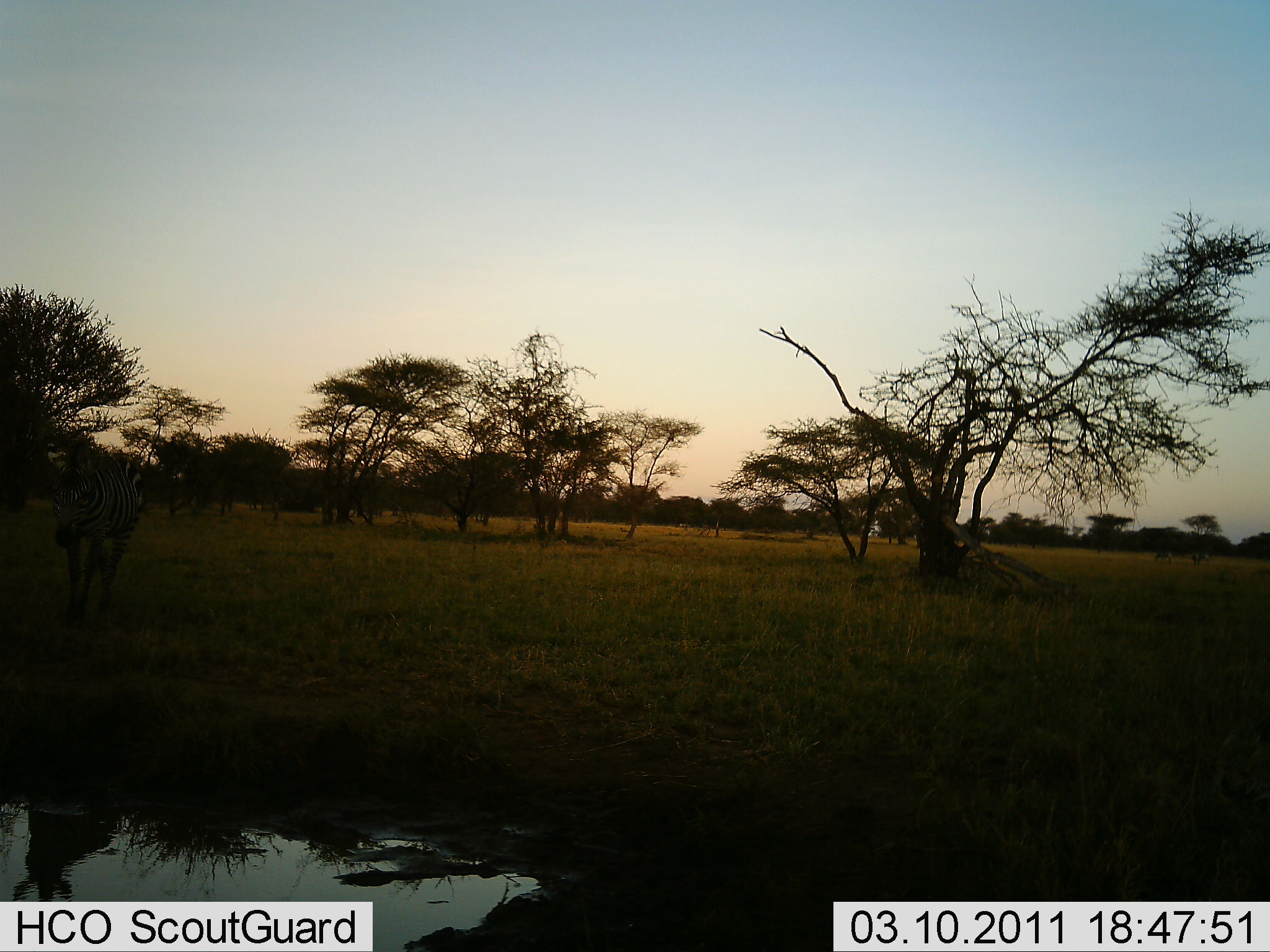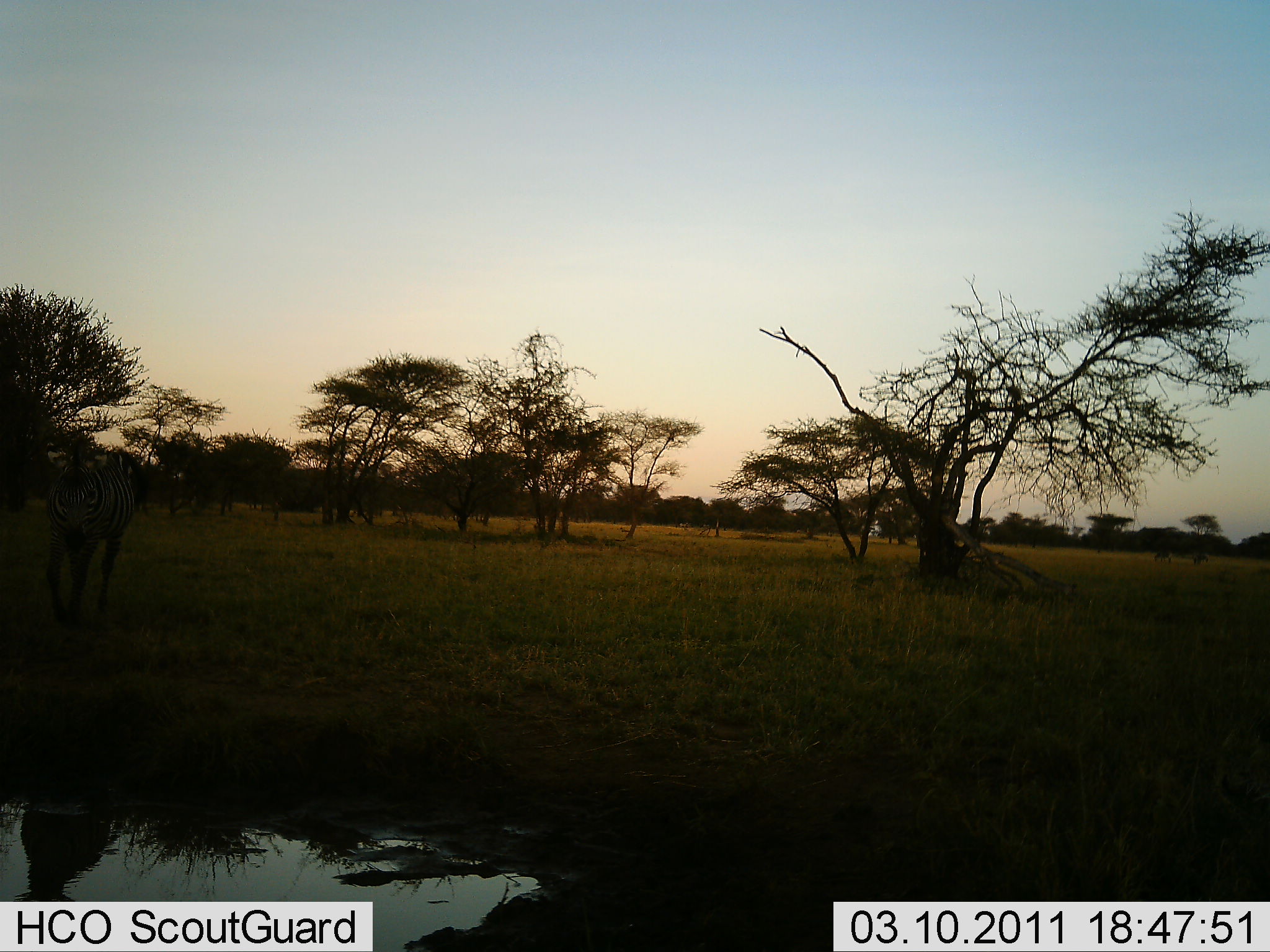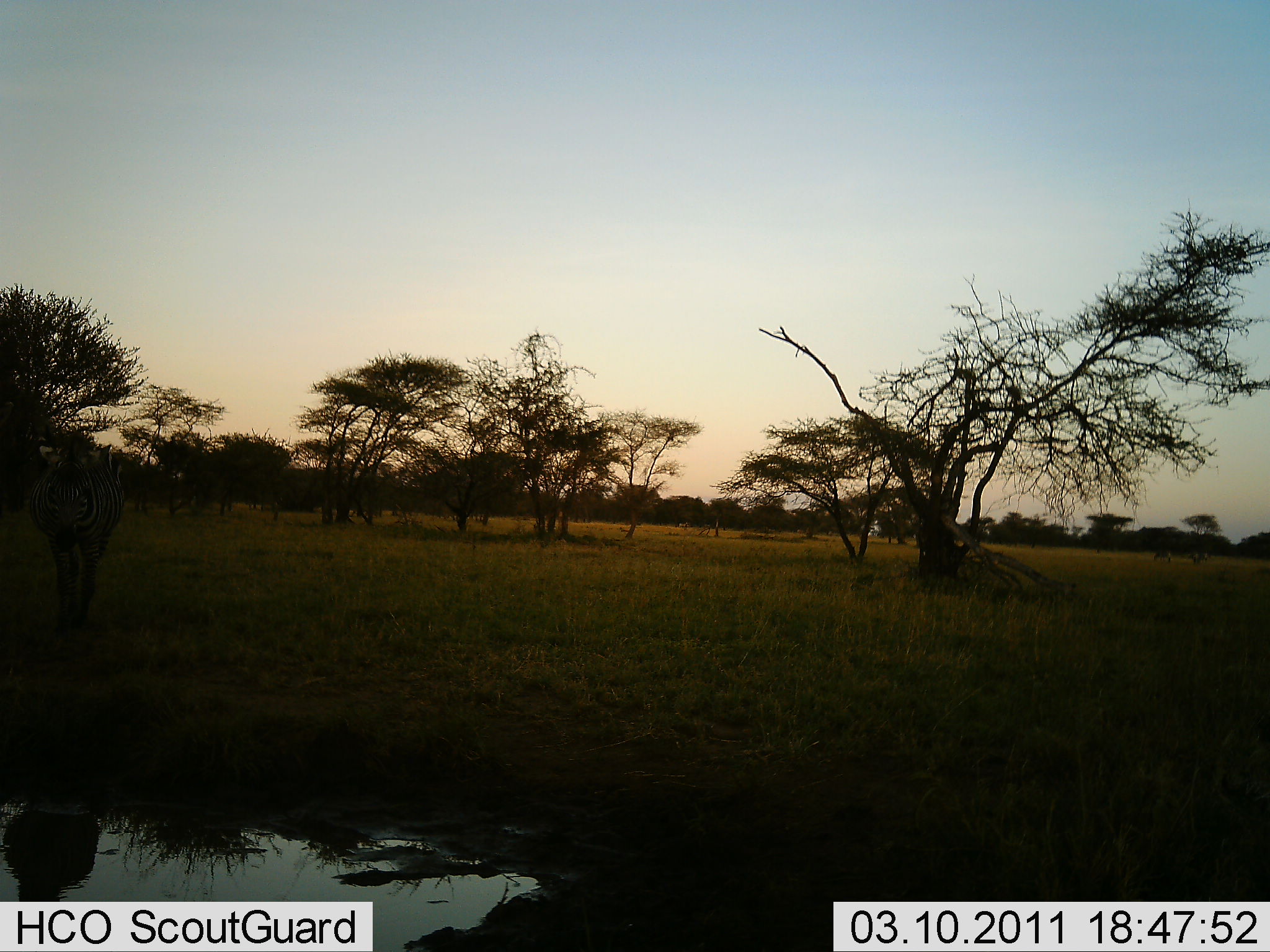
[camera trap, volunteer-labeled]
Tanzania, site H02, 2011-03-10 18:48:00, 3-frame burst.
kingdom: Animalia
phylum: Chordata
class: Mammalia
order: Perissodactyla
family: Equidae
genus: Equus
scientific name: Equus quagga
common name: plains zebra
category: zebra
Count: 1.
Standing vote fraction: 31%.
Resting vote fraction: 0%.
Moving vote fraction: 69%.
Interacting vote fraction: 8%.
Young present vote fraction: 0%.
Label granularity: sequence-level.